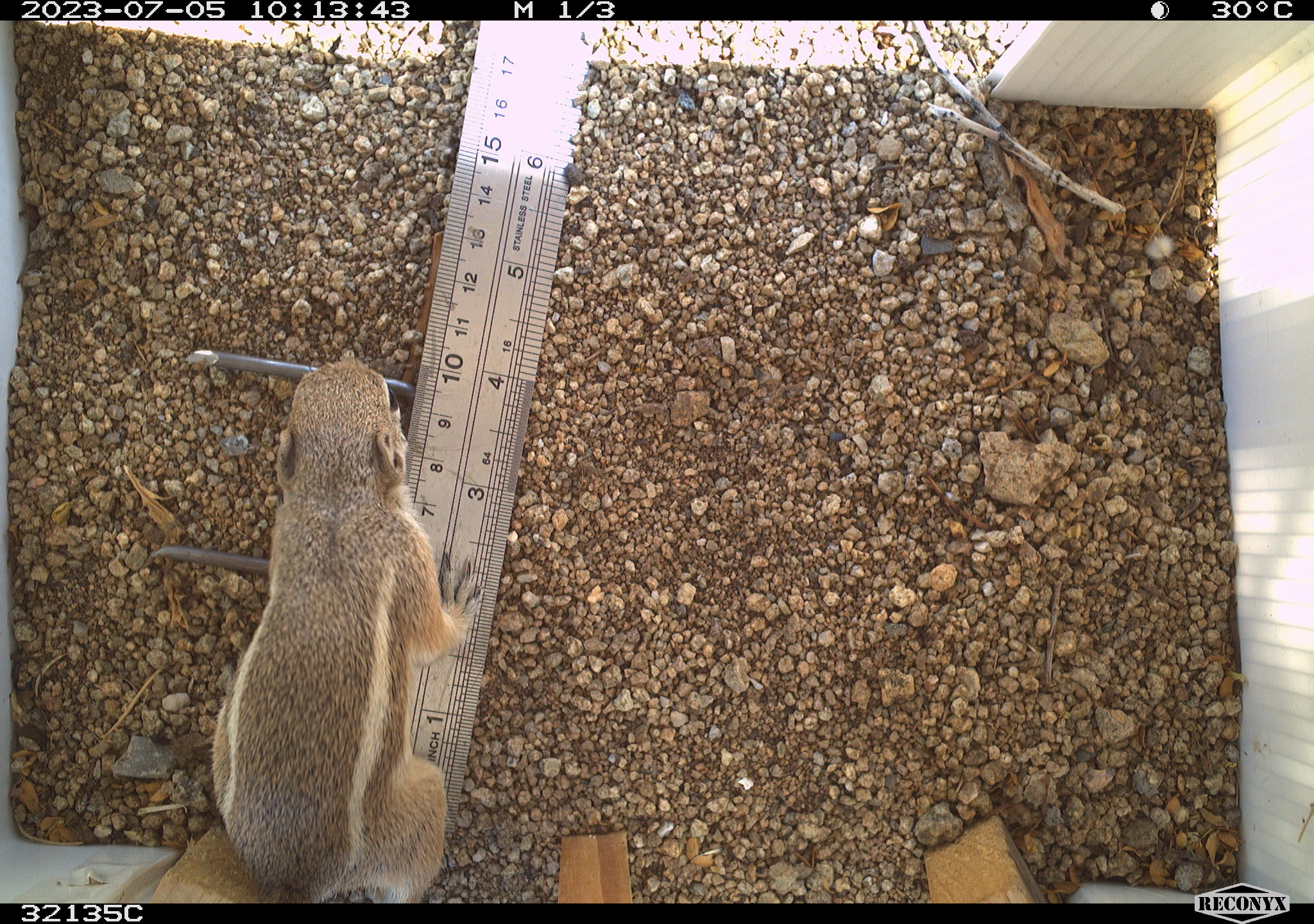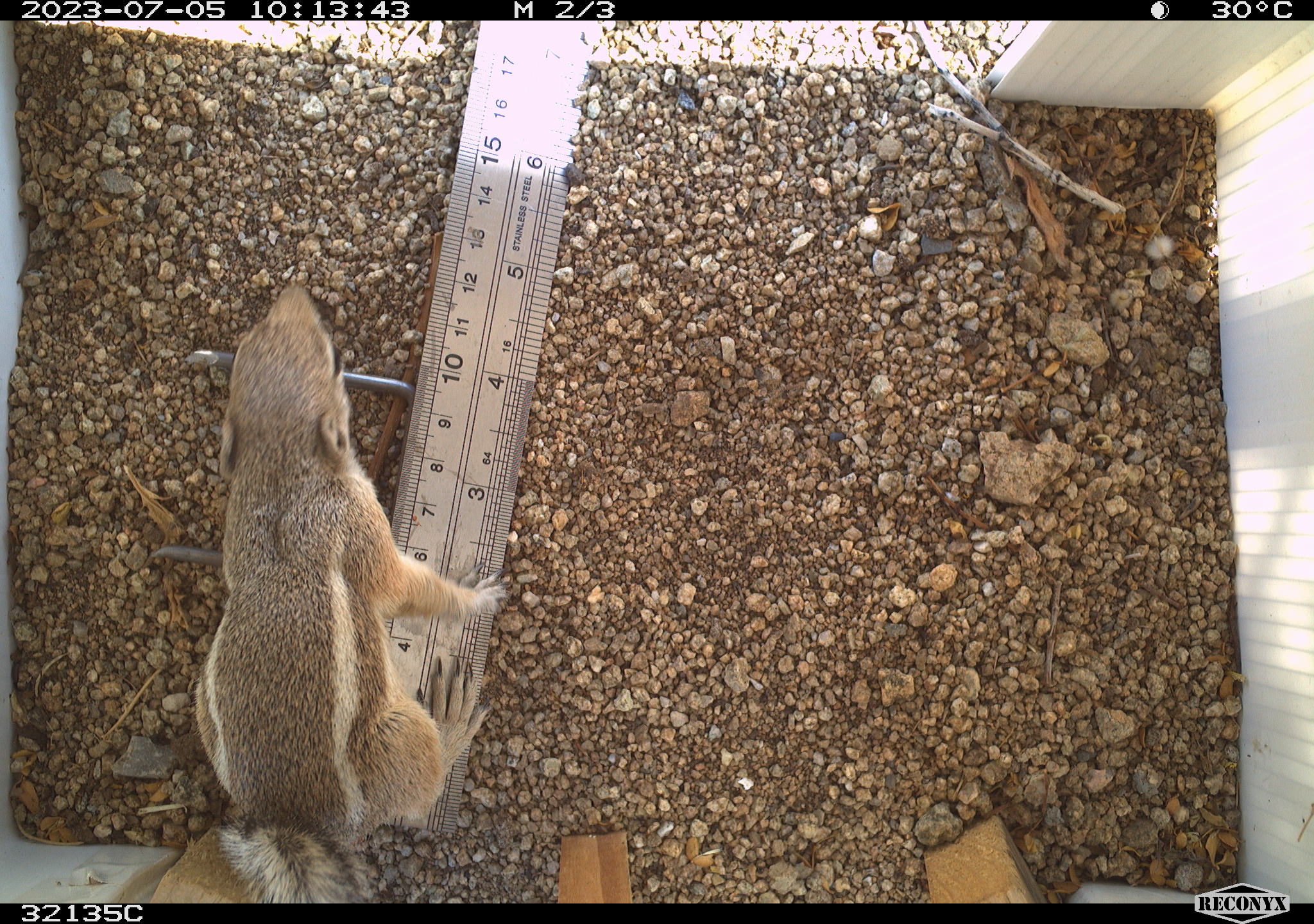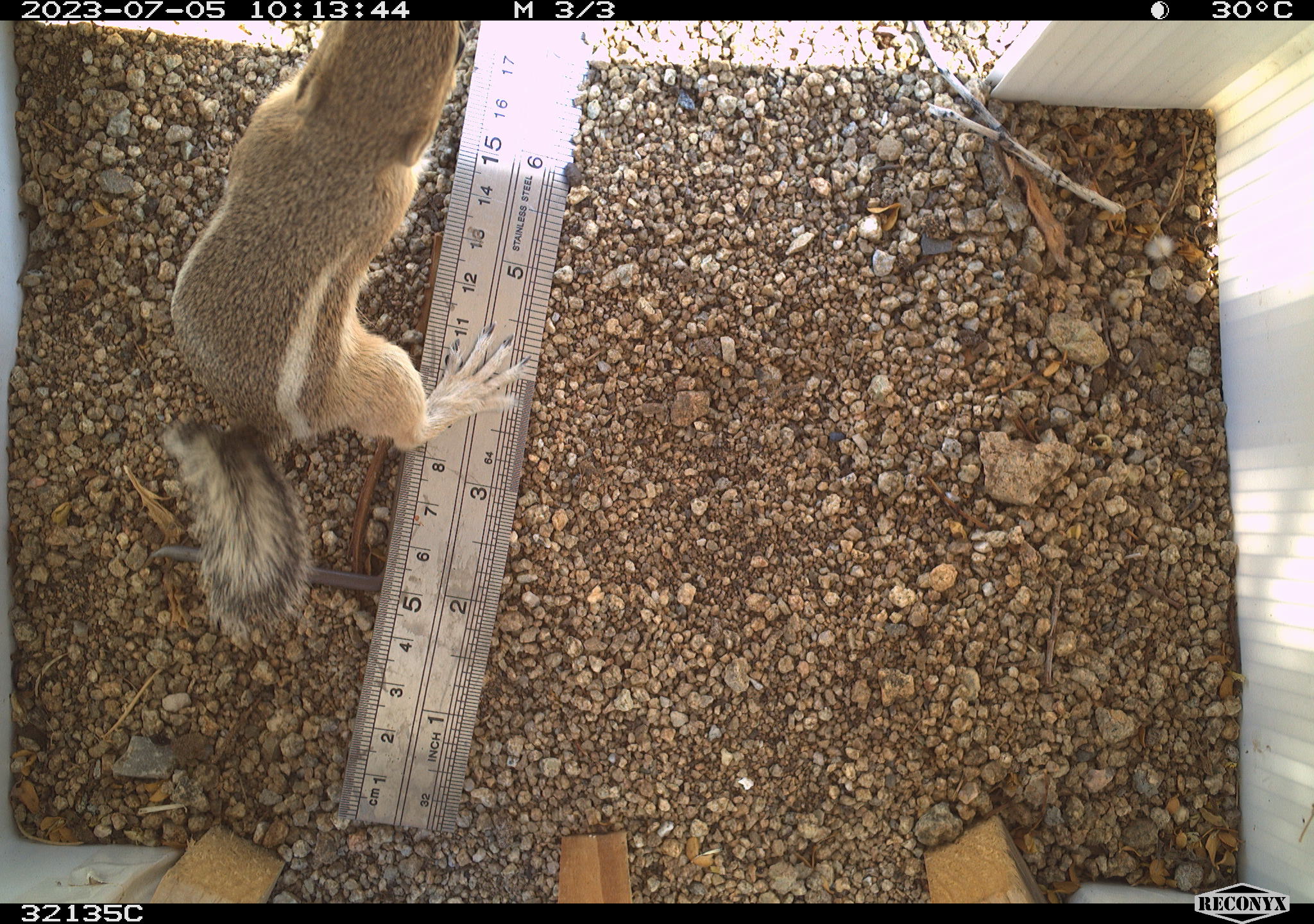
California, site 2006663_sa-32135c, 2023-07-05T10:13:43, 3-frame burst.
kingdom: Animalia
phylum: Chordata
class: Mammalia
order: Rodentia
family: Sciuridae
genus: Ammospermophilus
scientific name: Ammospermophilus leucurus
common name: white-tailed antelope squirrel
White-tailed antelope squirrel (Ammospermophilus leucurus).